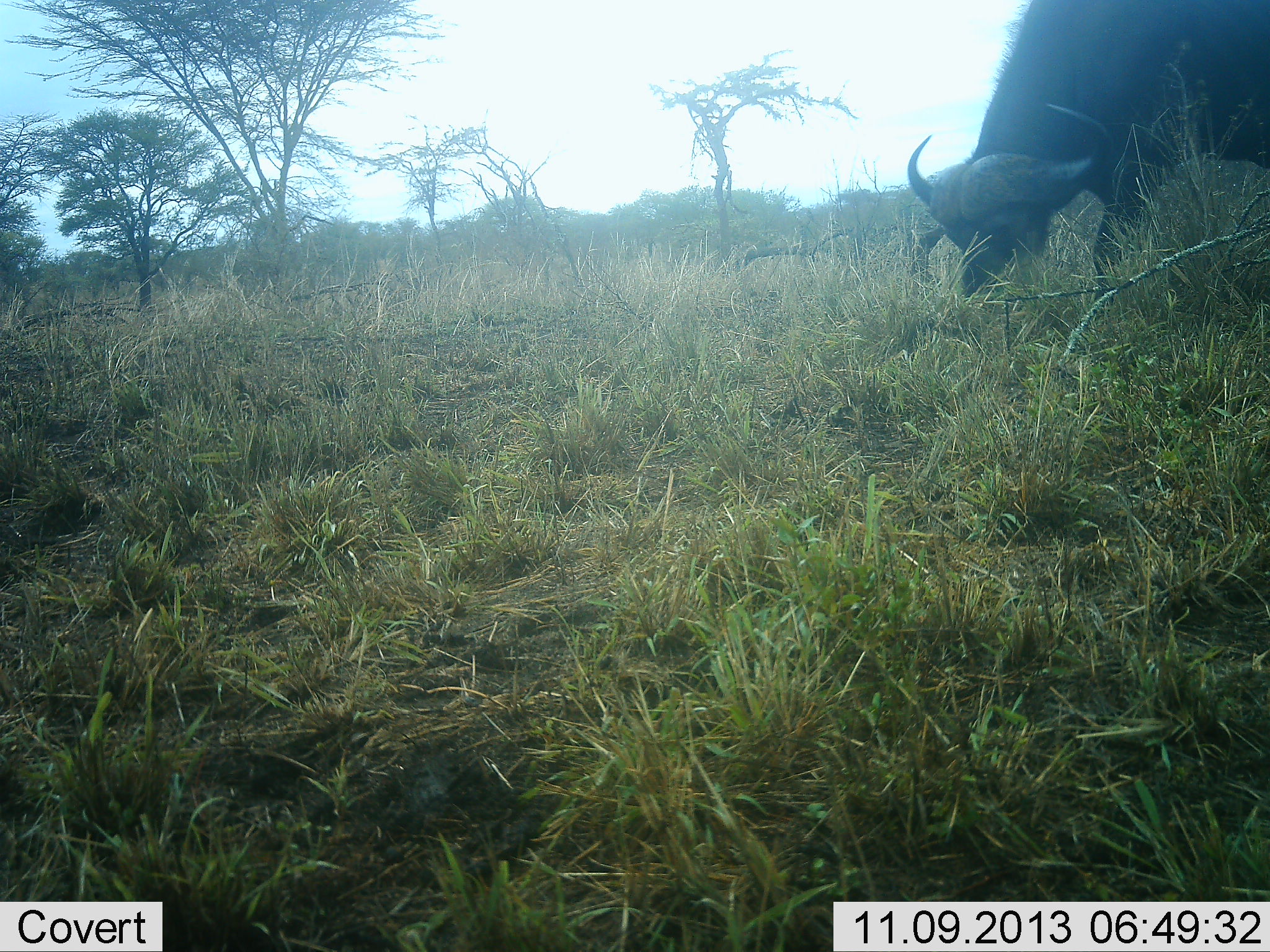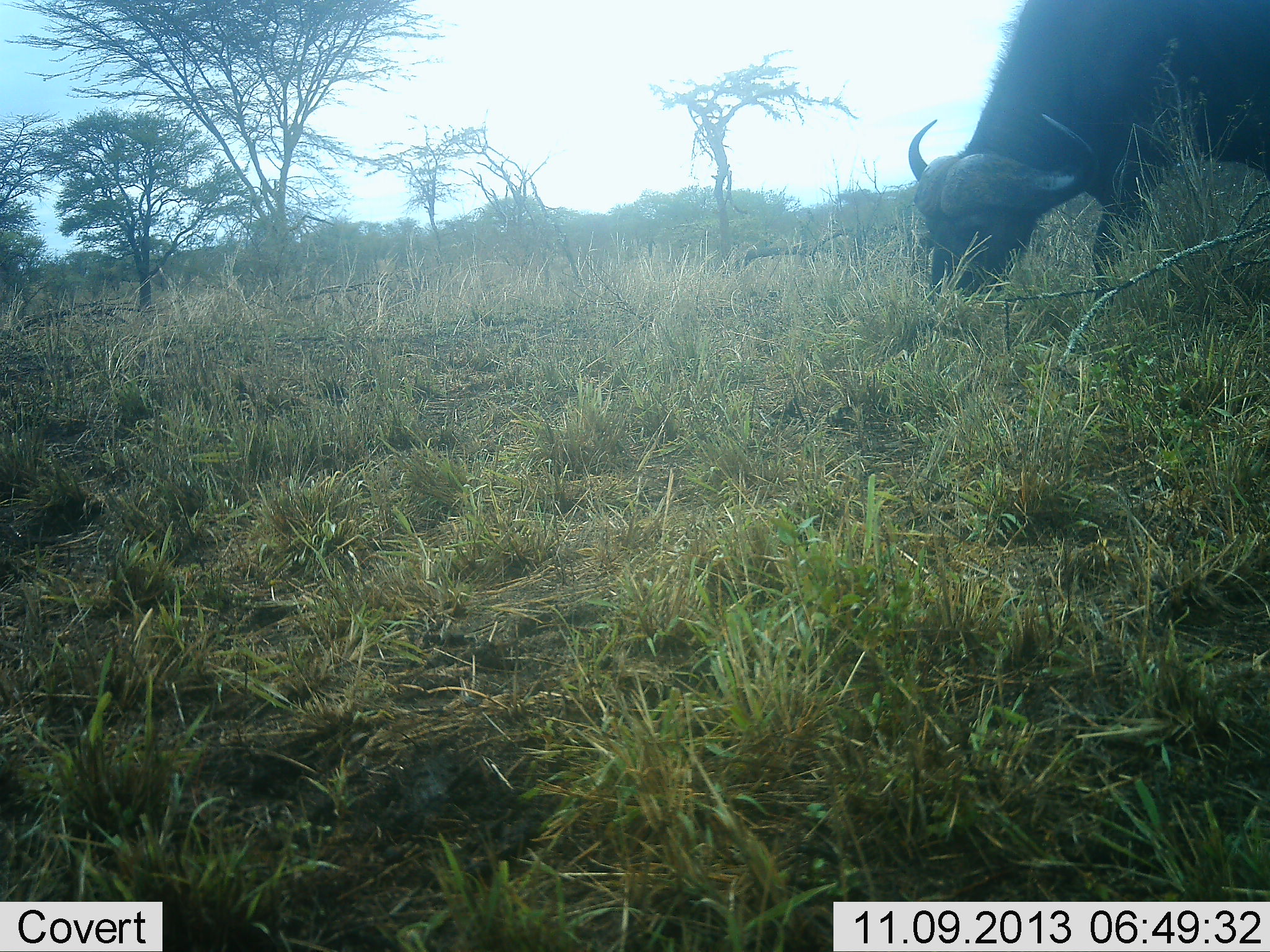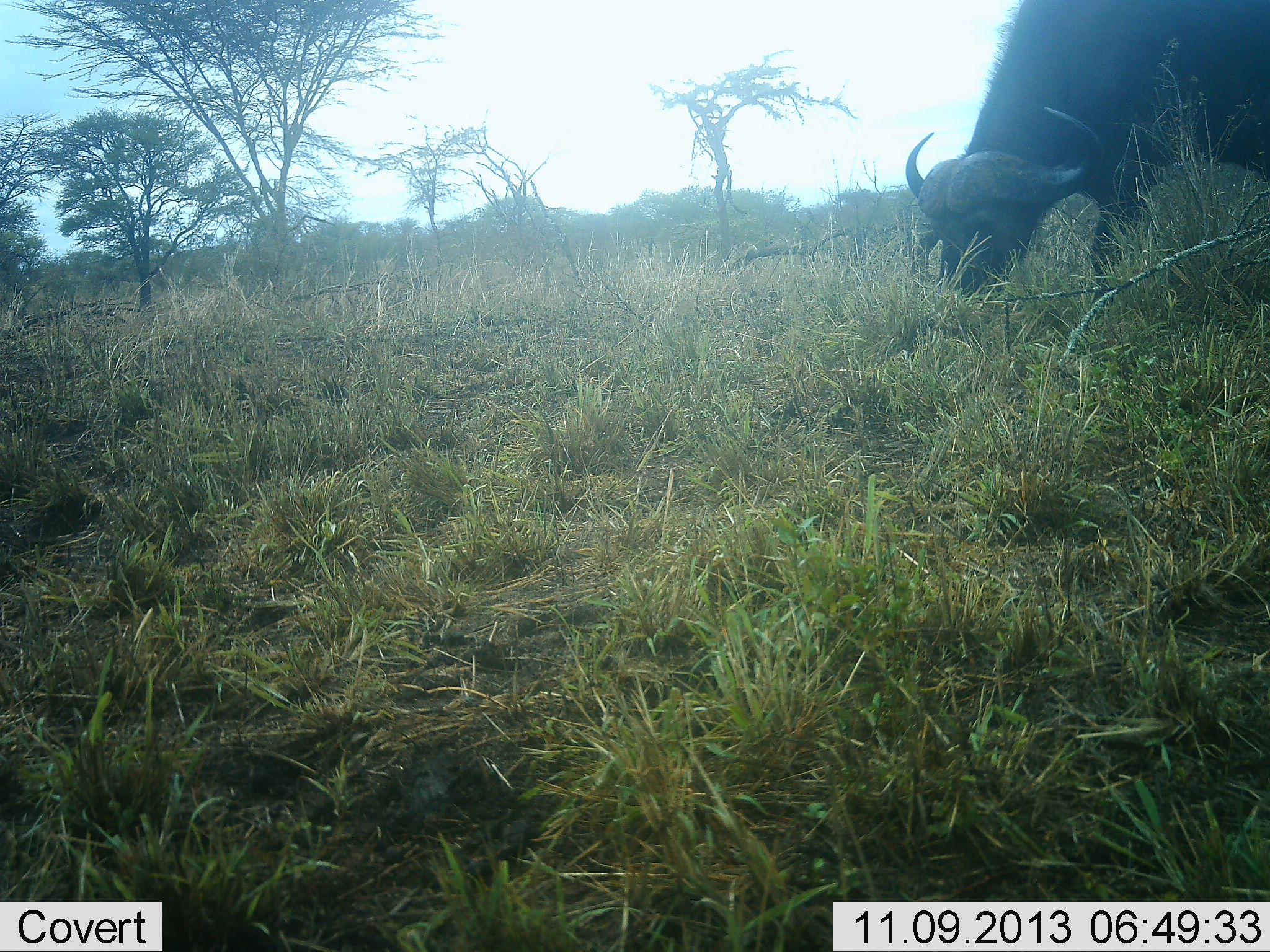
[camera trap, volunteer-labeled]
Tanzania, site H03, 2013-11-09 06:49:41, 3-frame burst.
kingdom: Animalia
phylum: Chordata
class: Mammalia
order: Artiodactyla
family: Bovidae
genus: Syncerus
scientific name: Syncerus caffer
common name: cape buffalo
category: buffalo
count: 1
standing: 0%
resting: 0%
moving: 0%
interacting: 0%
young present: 0%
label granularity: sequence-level